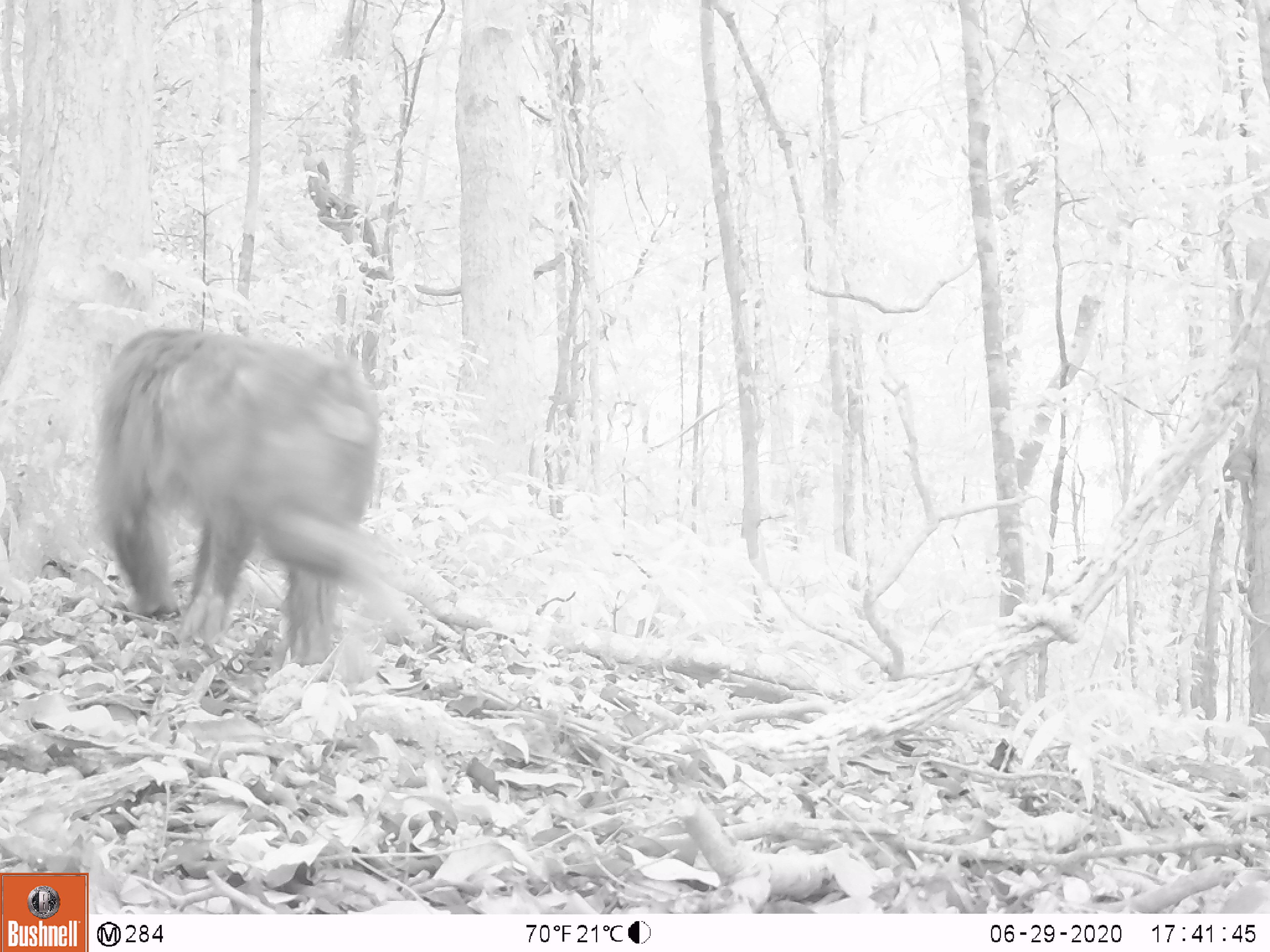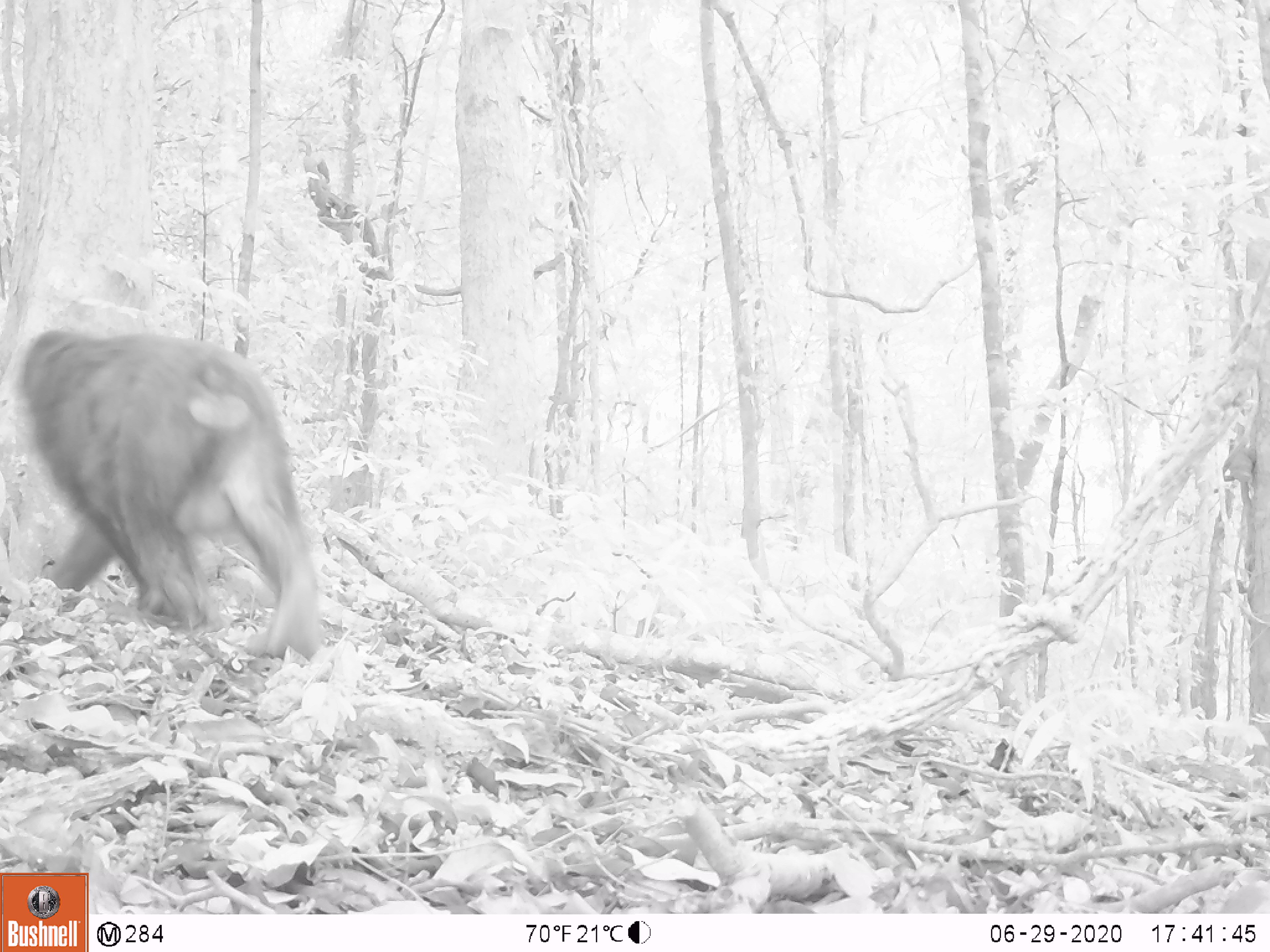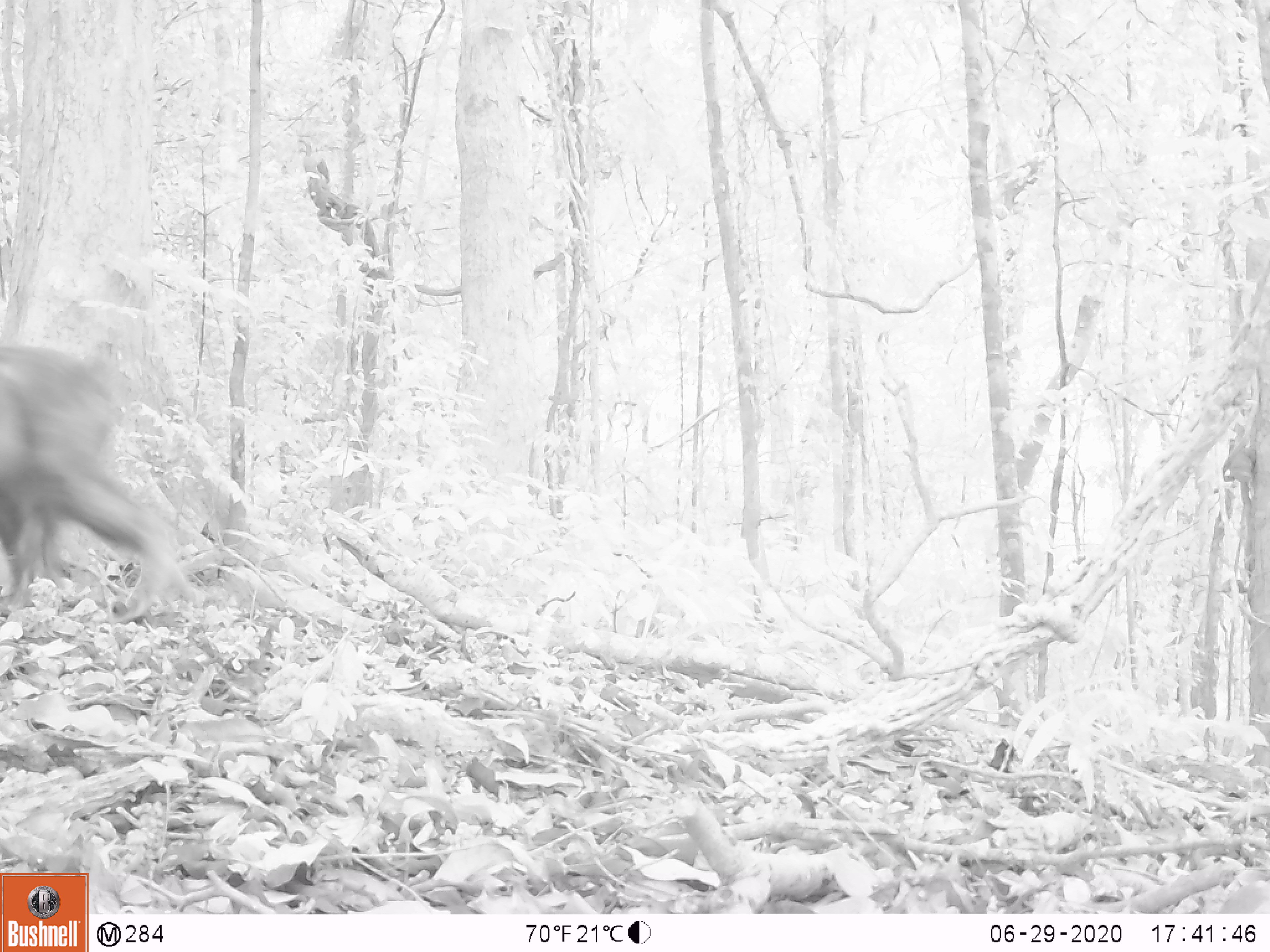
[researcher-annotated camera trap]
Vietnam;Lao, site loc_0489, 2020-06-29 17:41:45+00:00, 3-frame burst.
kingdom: Animalia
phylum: Chordata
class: Mammalia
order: Primates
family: Cercopithecidae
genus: Macaca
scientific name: Macaca arctoides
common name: stump-tailed macaque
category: stump tailed macaque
Stump tailed macaque (stump-tailed macaque) (Macaca arctoides). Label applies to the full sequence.